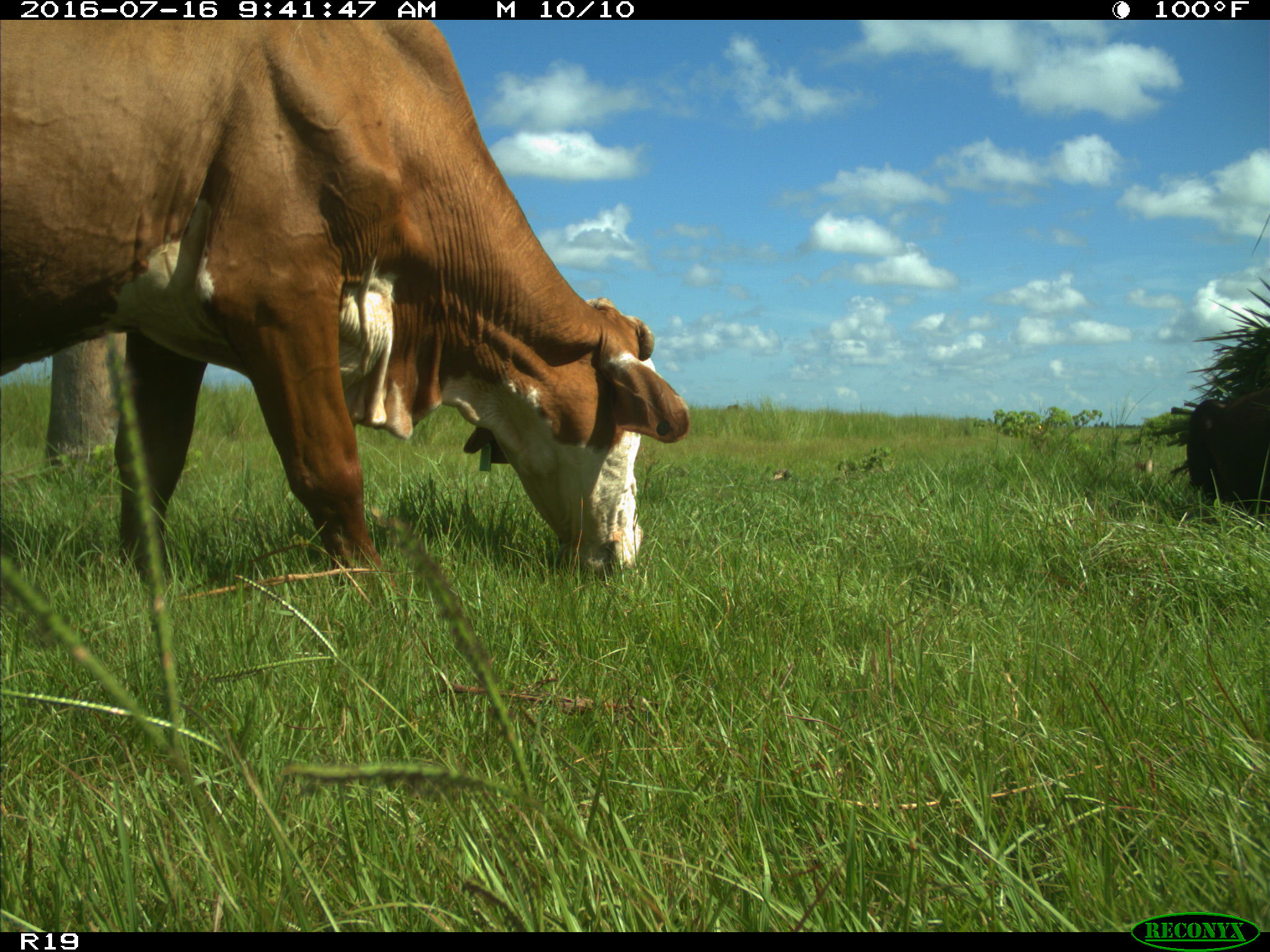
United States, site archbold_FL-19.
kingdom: Animalia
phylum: Chordata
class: Mammalia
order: Artiodactyla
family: Bovidae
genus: Bos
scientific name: Bos taurus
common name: domestic cow